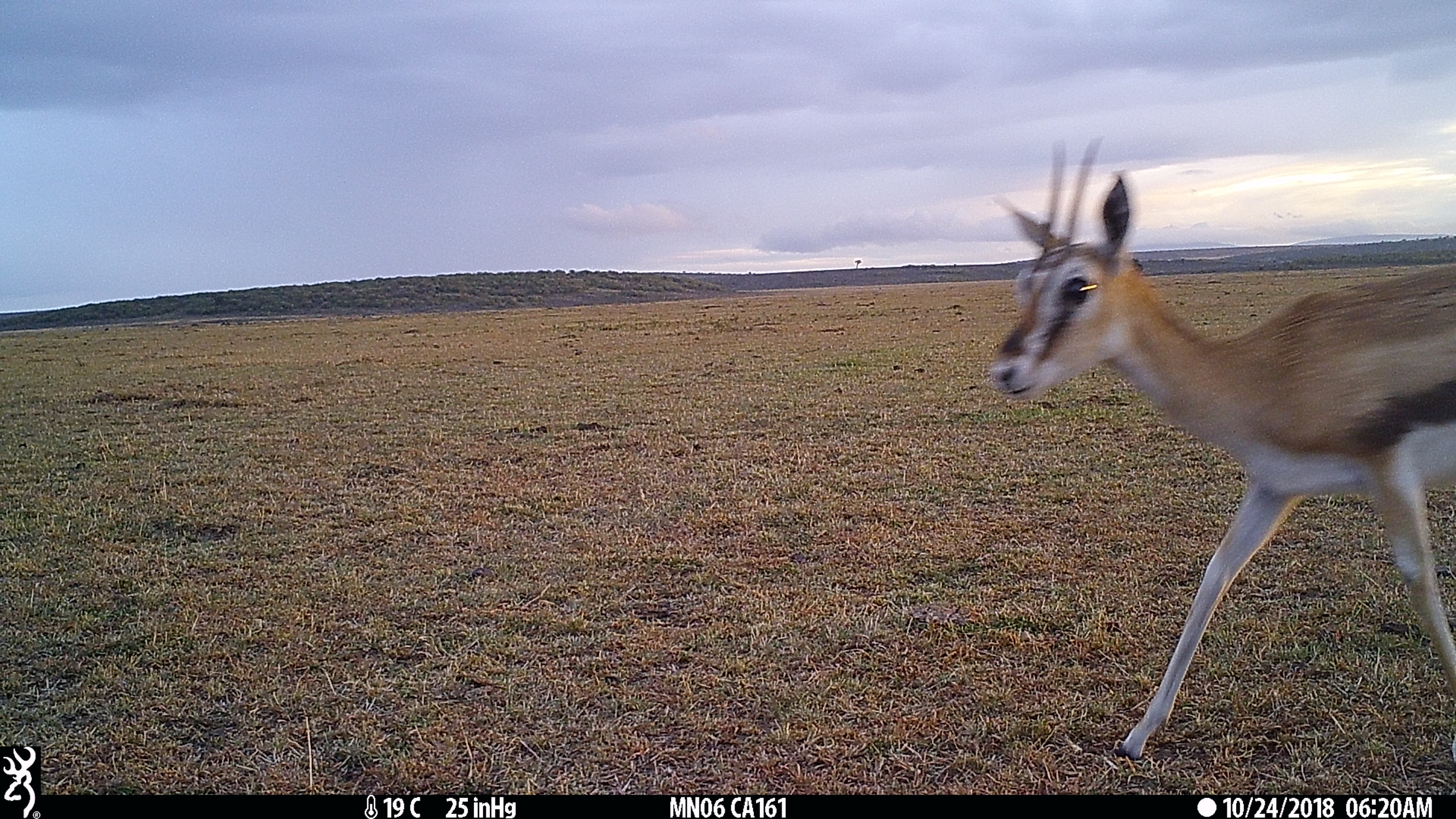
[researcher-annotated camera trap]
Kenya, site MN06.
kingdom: Animalia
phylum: Chordata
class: Mammalia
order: Artiodactyla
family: Bovidae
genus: Eudorcas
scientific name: Eudorcas thomsonii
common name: thomon's gazelle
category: gazelle thomsons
Gazelle thomsons (thomon's gazelle) (Eudorcas thomsonii).